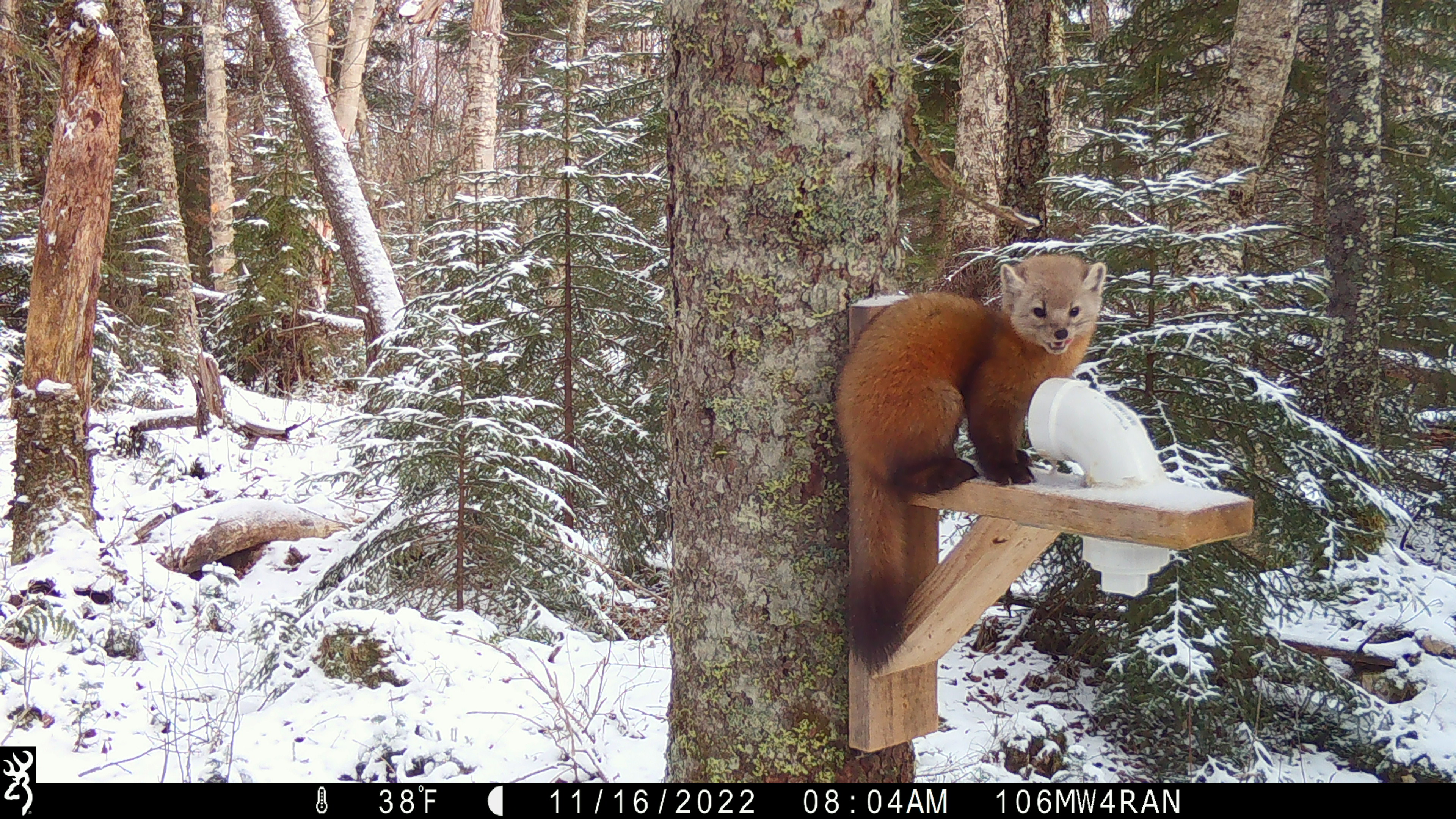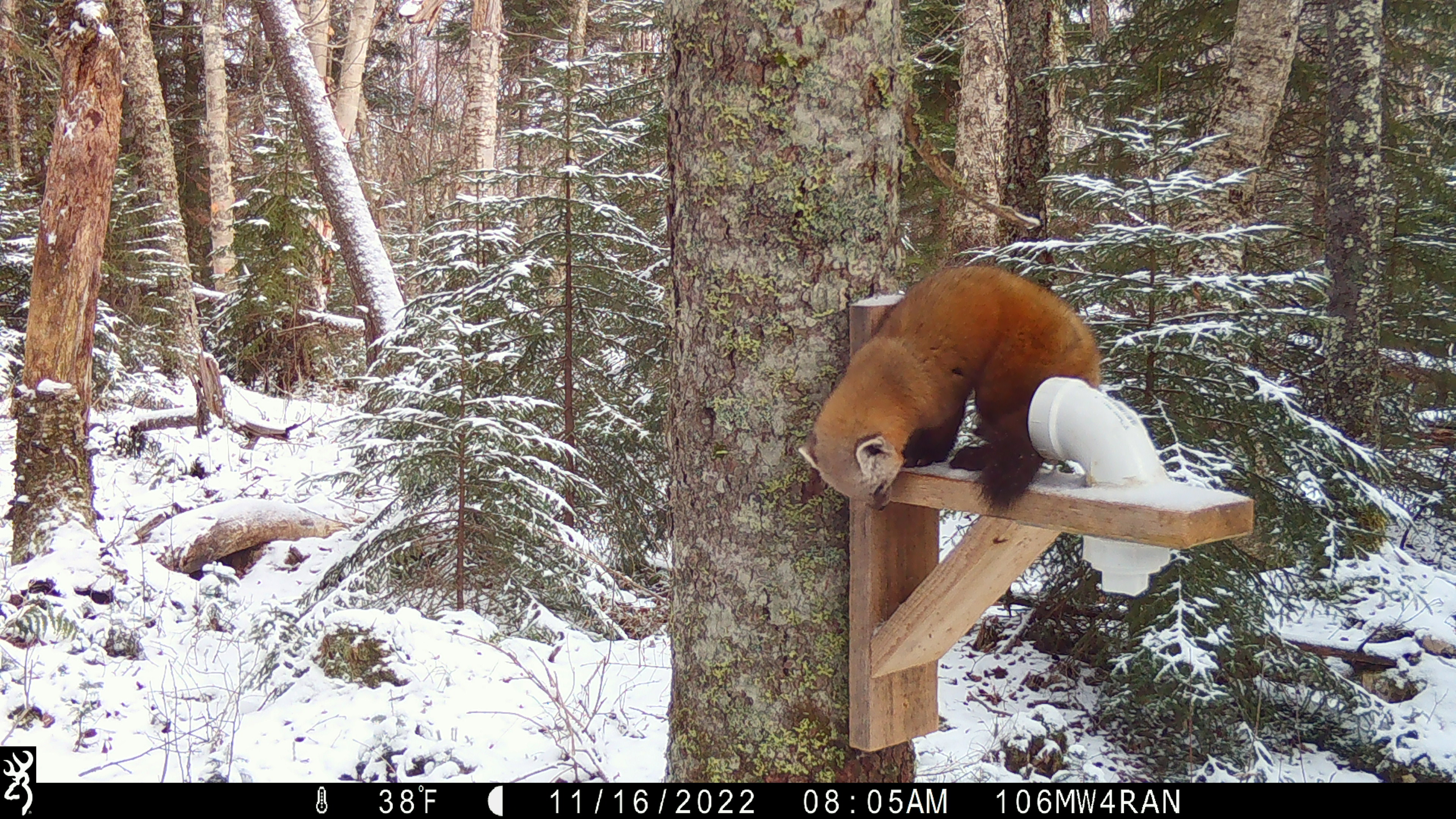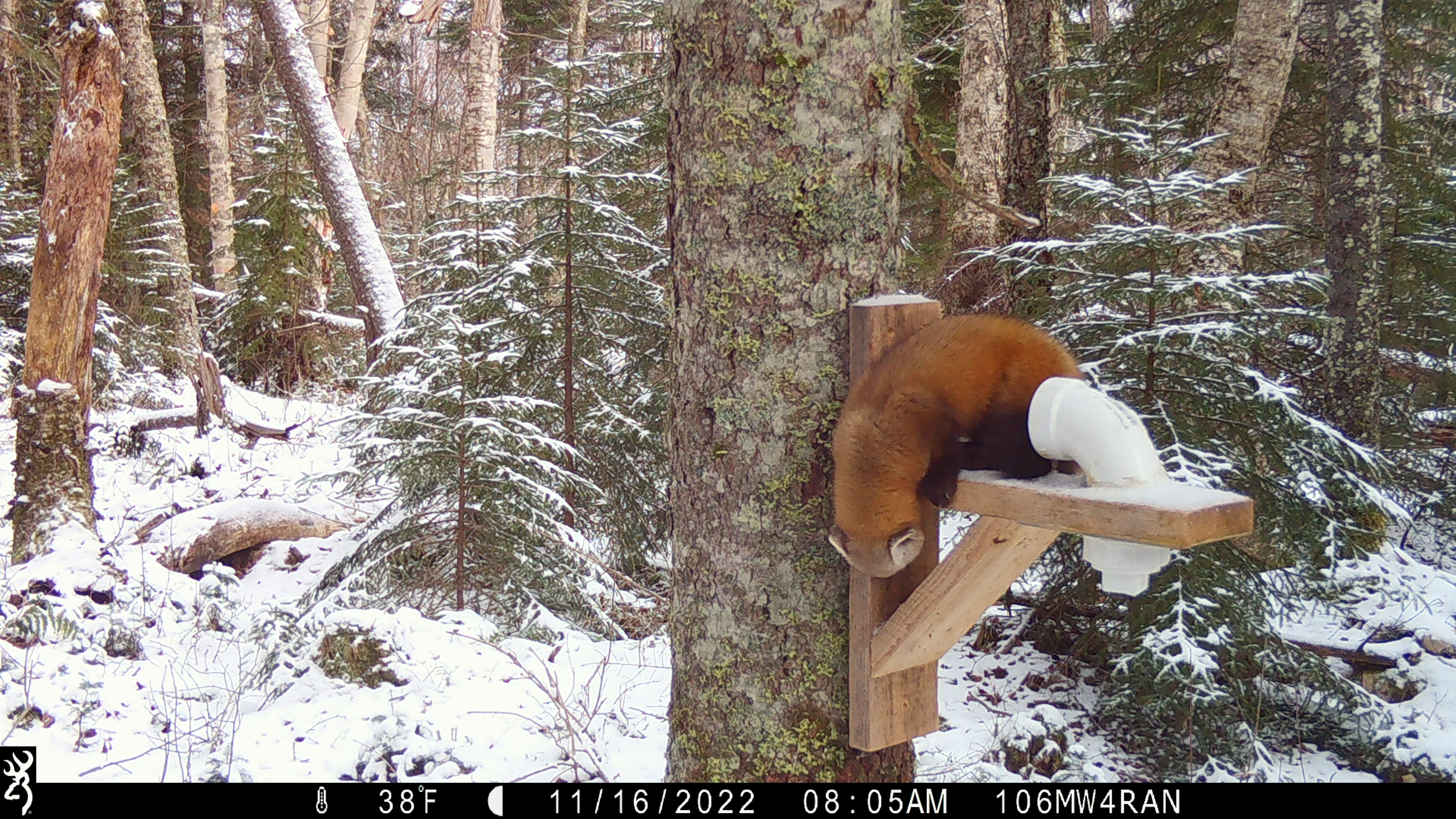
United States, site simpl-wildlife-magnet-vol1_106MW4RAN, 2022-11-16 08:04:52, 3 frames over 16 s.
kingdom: Animalia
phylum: Chordata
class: Mammalia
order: Carnivora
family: Mustelidae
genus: Martes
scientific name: Martes americana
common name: american marten